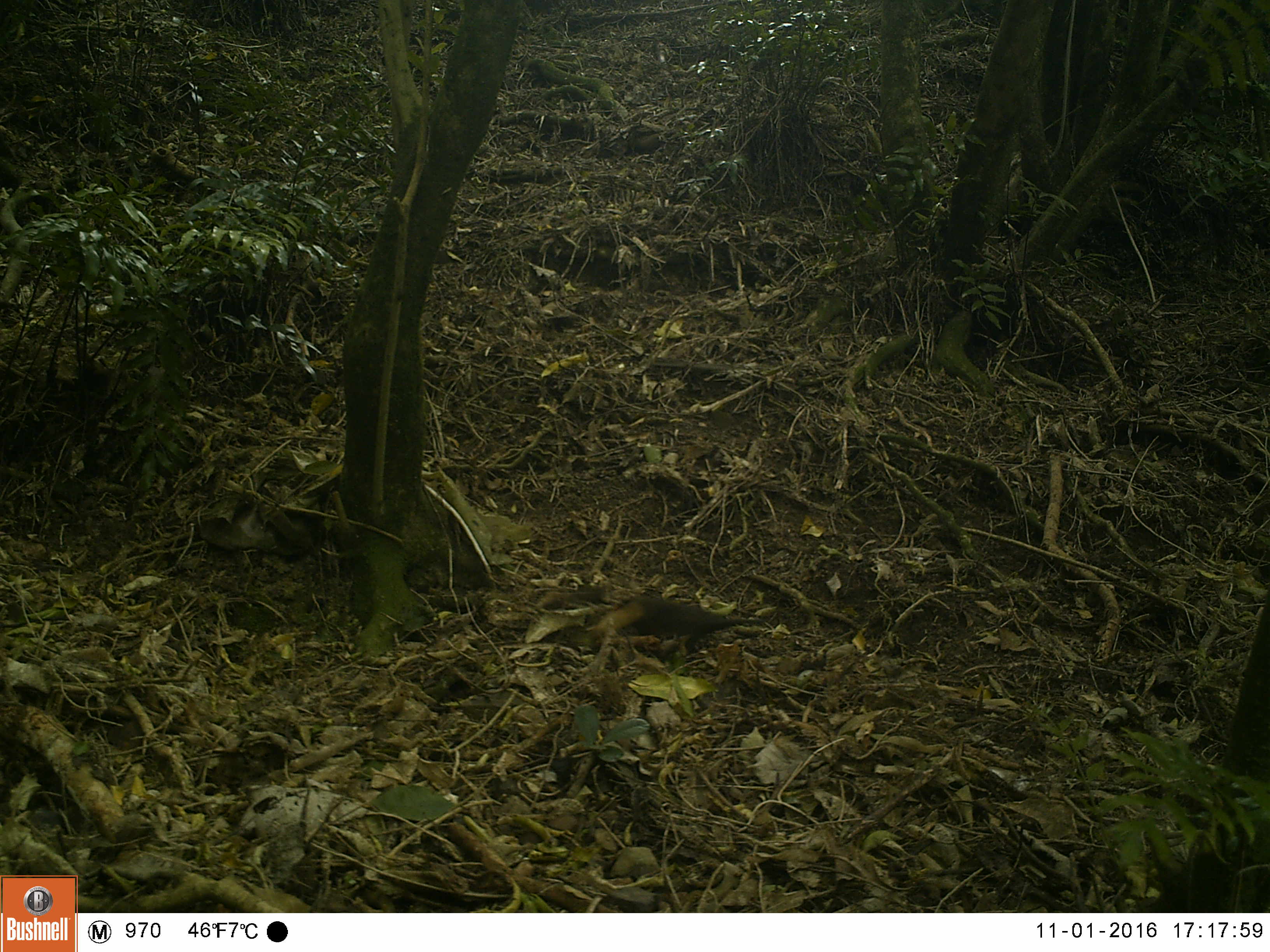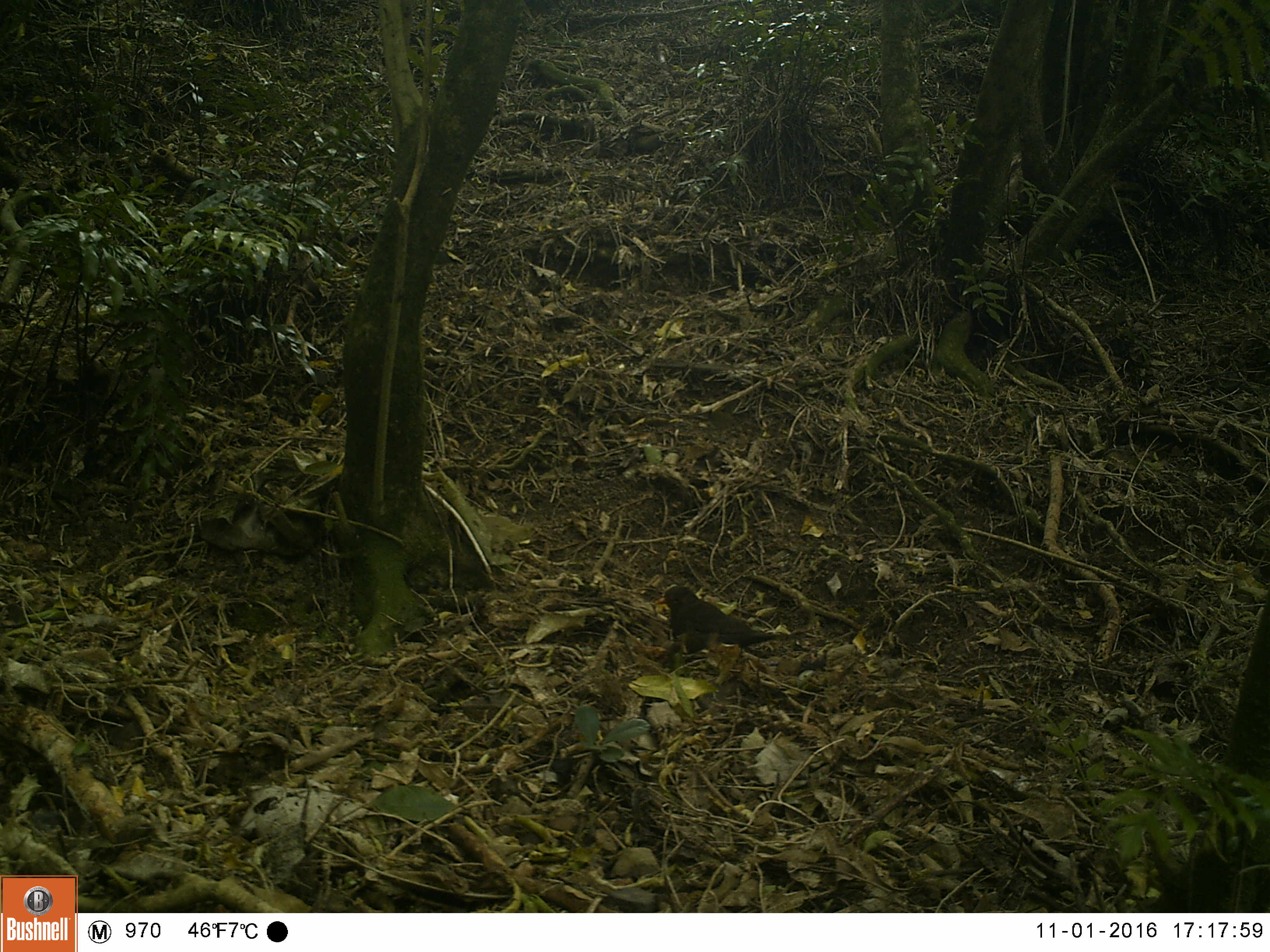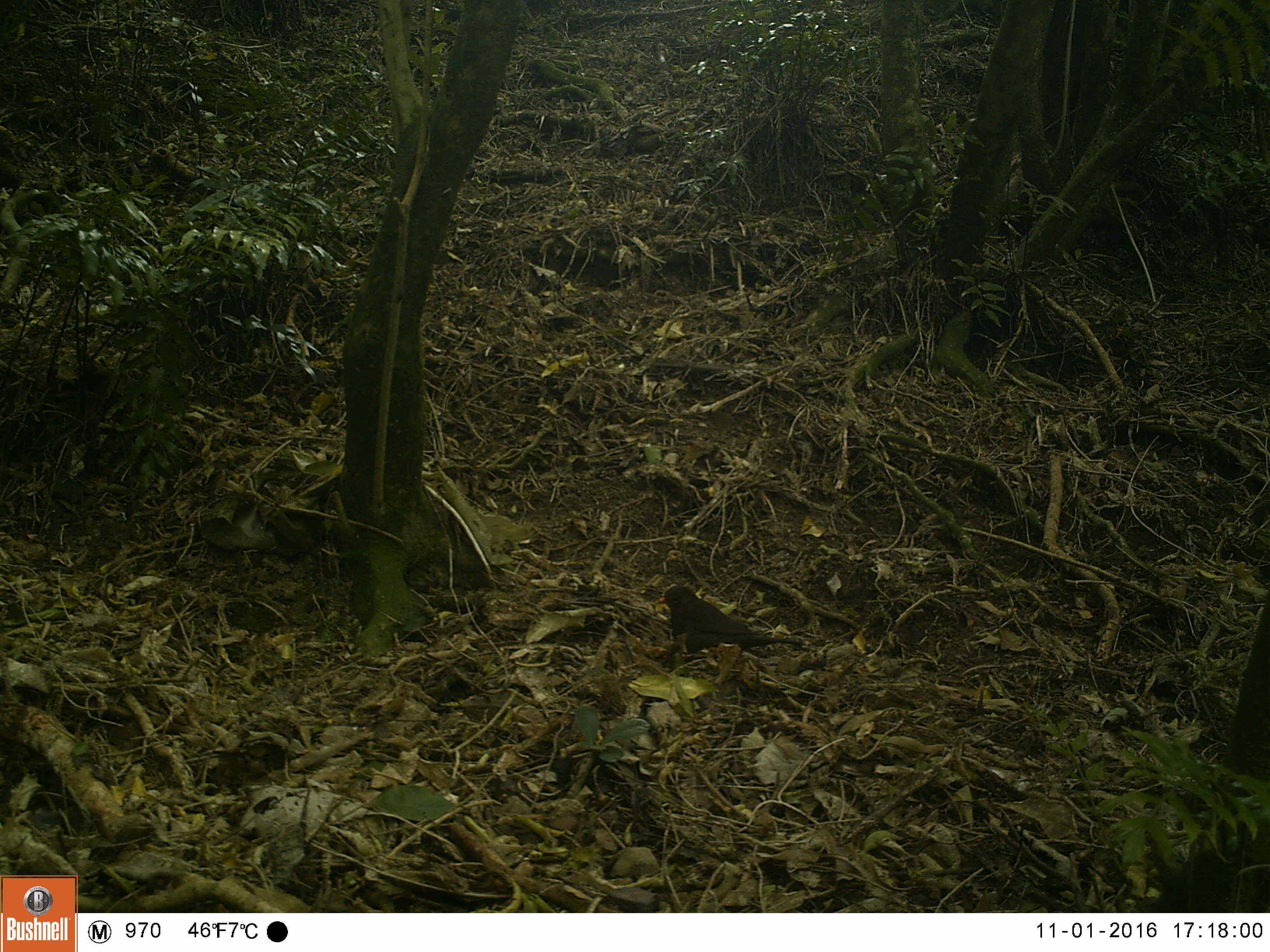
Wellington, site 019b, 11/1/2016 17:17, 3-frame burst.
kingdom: Animalia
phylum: Chordata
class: Aves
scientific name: Aves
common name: bird